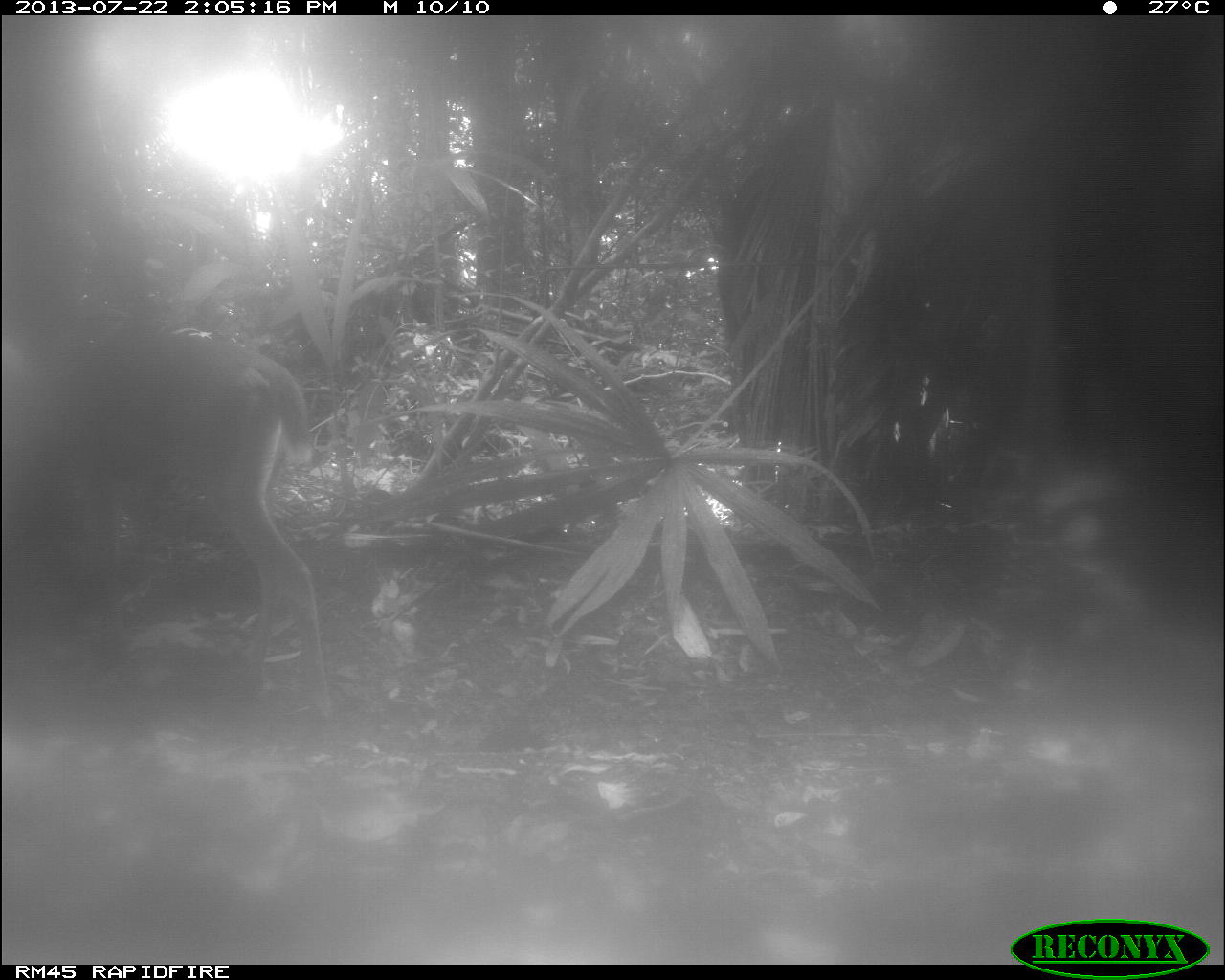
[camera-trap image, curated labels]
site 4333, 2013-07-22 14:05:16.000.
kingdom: Animalia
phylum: Chordata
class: Mammalia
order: Artiodactyla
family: Cervidae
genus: Odocoileus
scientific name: Odocoileus virginianus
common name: white-tailed deer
Odocoileus virginianus (white-tailed deer), count 1, sex female.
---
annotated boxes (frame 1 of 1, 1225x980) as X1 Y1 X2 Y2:
odocoileus virginianus: 3 310 330 727